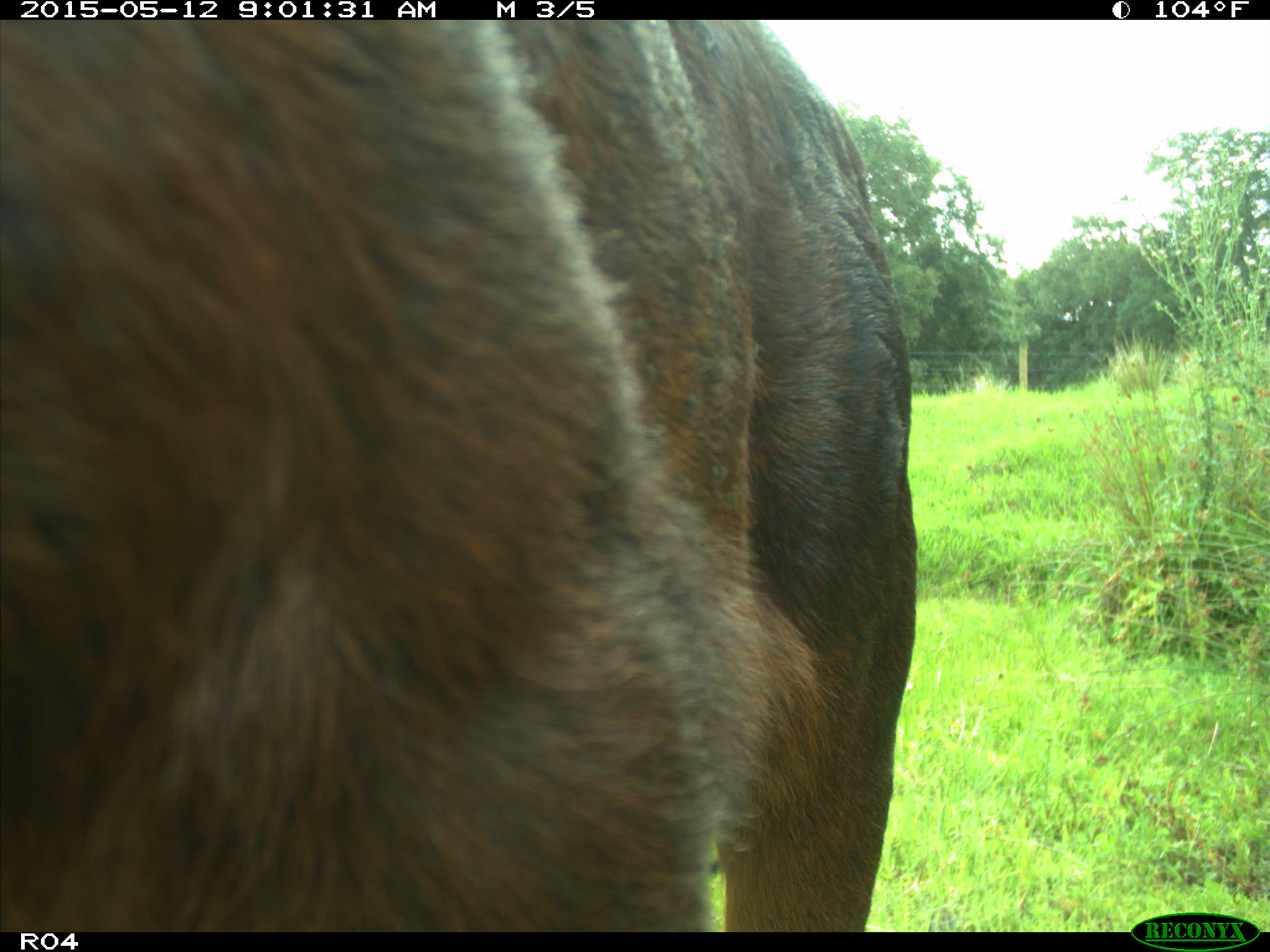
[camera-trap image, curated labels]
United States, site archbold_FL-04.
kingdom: Animalia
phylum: Chordata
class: Mammalia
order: Artiodactyla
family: Bovidae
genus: Bos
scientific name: Bos taurus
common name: domestic cow